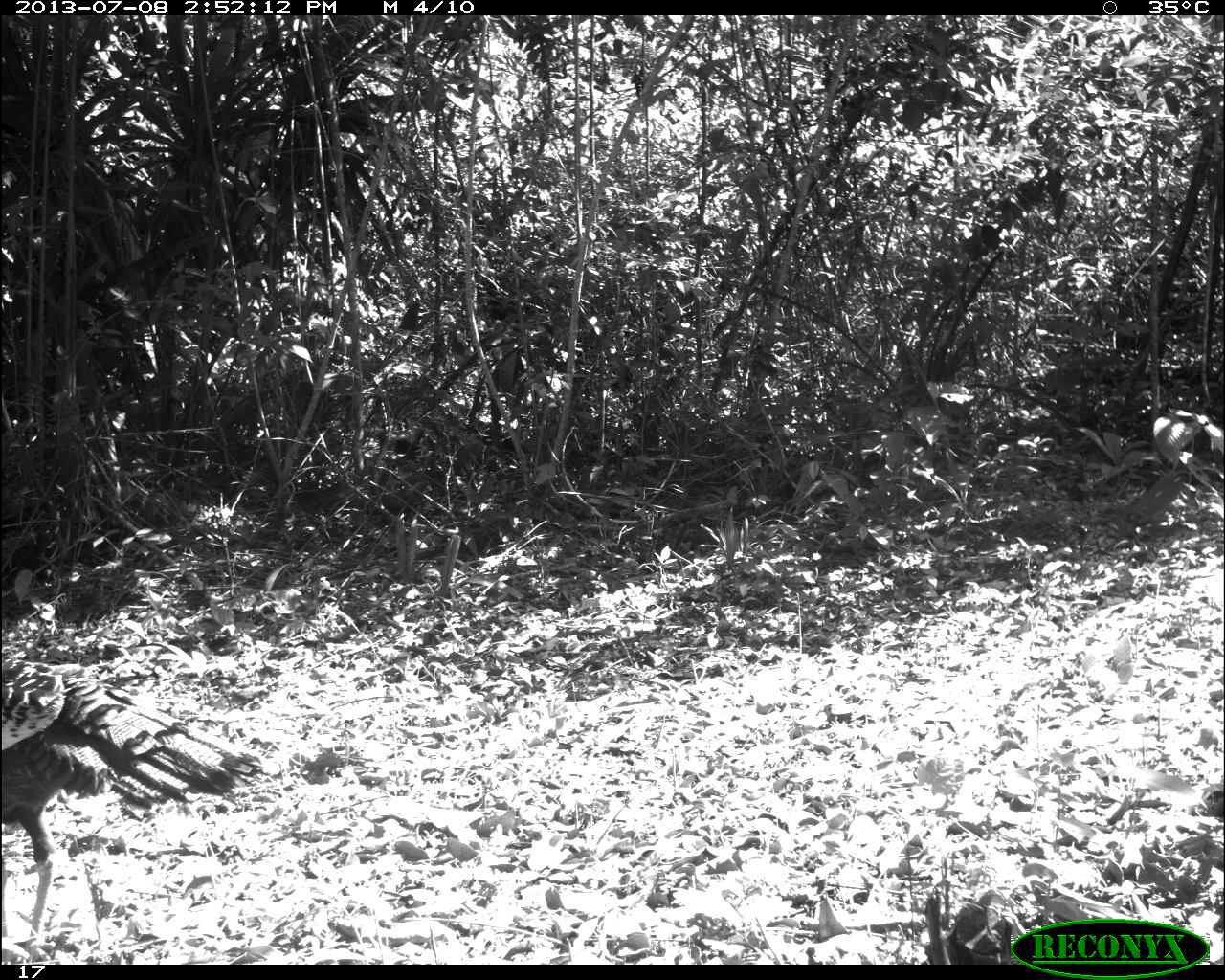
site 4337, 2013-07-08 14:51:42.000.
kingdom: Animalia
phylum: Chordata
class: Aves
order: Galliformes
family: Phasianidae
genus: Meleagris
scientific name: Meleagris ocellata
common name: ocellated turkey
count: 1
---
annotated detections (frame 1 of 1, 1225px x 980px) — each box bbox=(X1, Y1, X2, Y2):
meleagris ocellata: bbox=(0, 656, 268, 964)